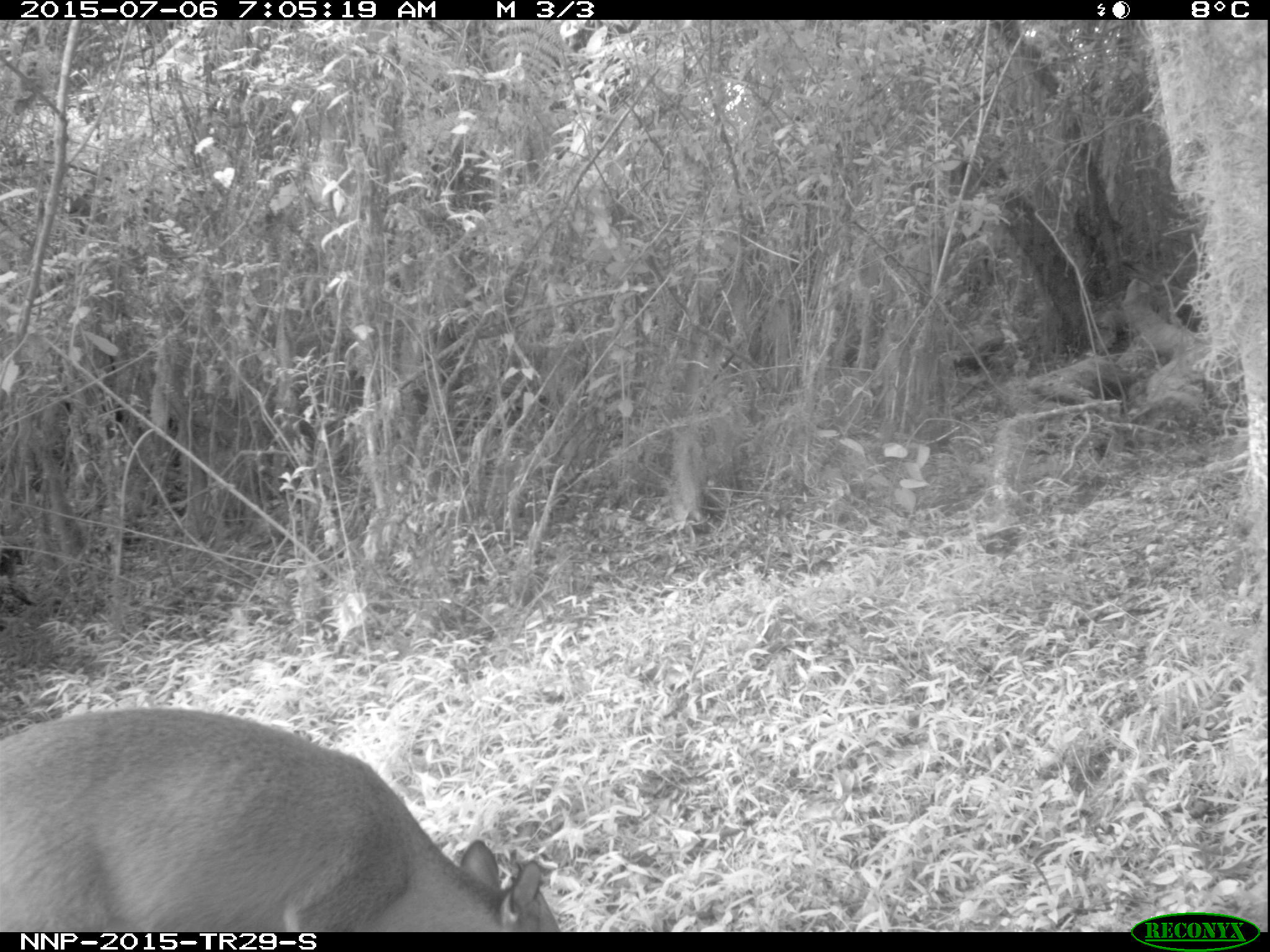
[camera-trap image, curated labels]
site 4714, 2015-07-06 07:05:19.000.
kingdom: Animalia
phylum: Chordata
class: Mammalia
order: Artiodactyla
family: Bovidae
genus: Cephalophus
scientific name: Cephalophus nigrifrons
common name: black-fronted duiker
Cephalophus nigrifrons (black-fronted duiker), count 1.